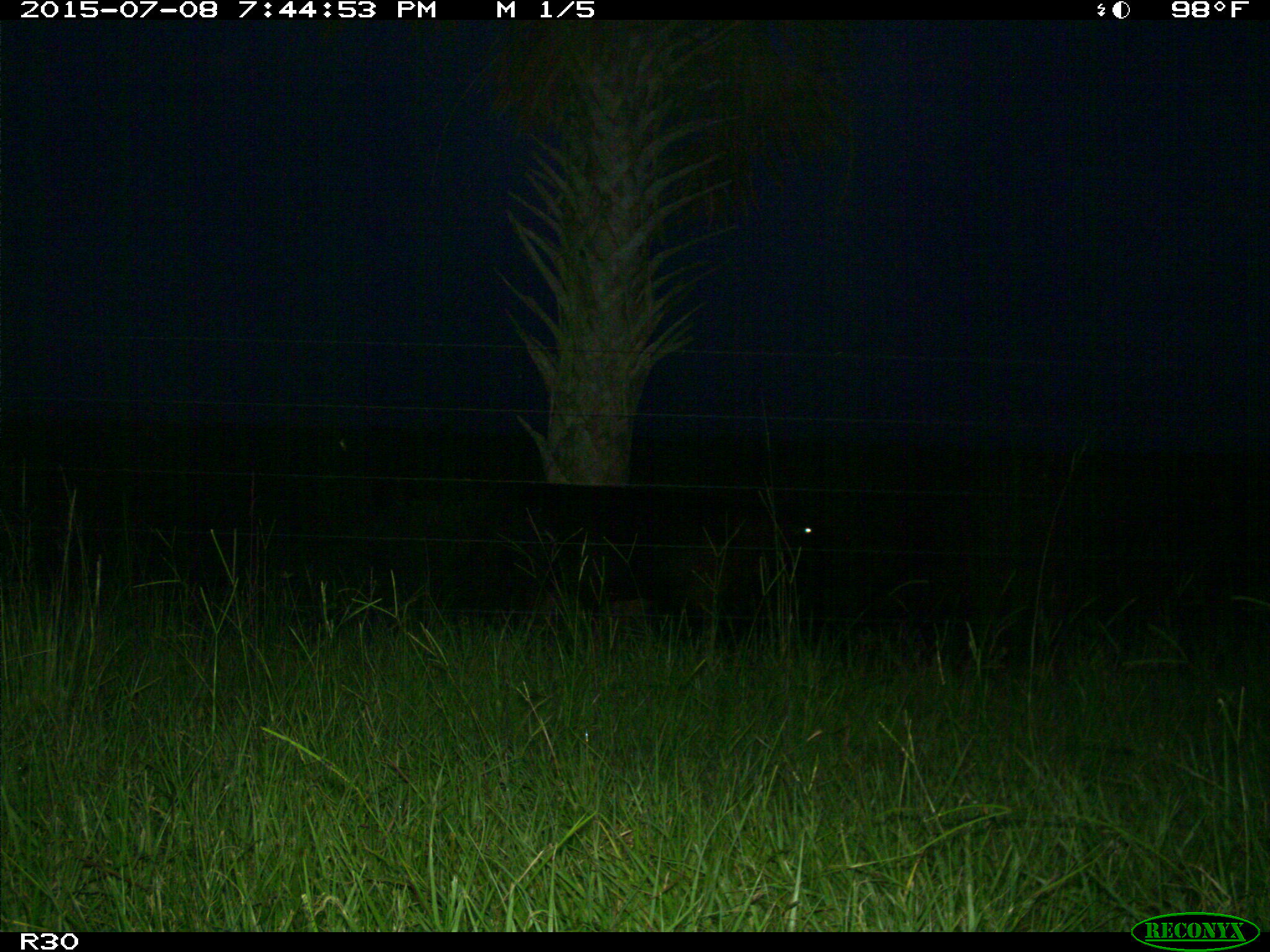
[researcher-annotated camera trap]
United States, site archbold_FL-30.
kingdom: Animalia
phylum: Chordata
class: Mammalia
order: Artiodactyla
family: Bovidae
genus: Bos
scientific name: Bos taurus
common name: domestic cow